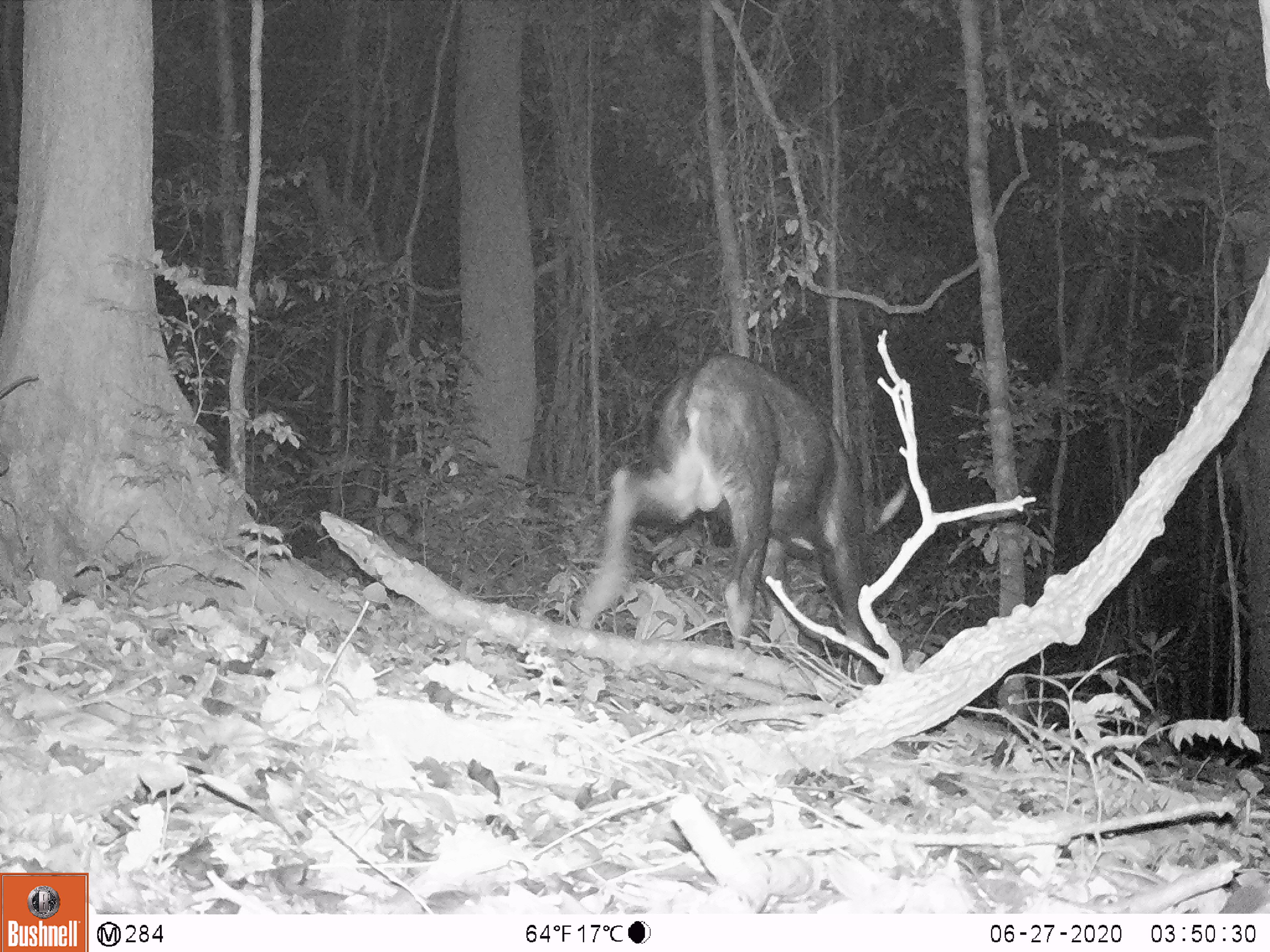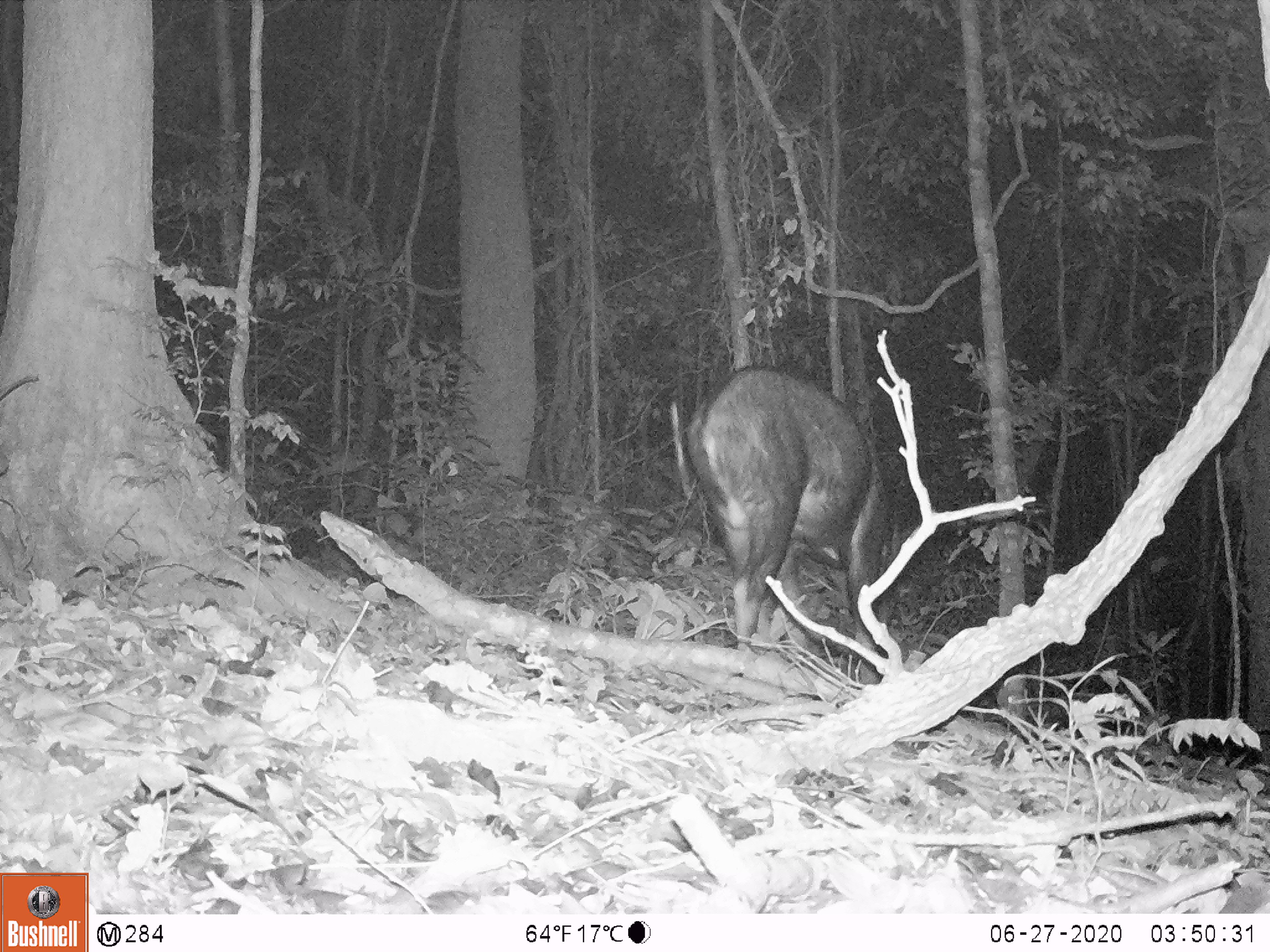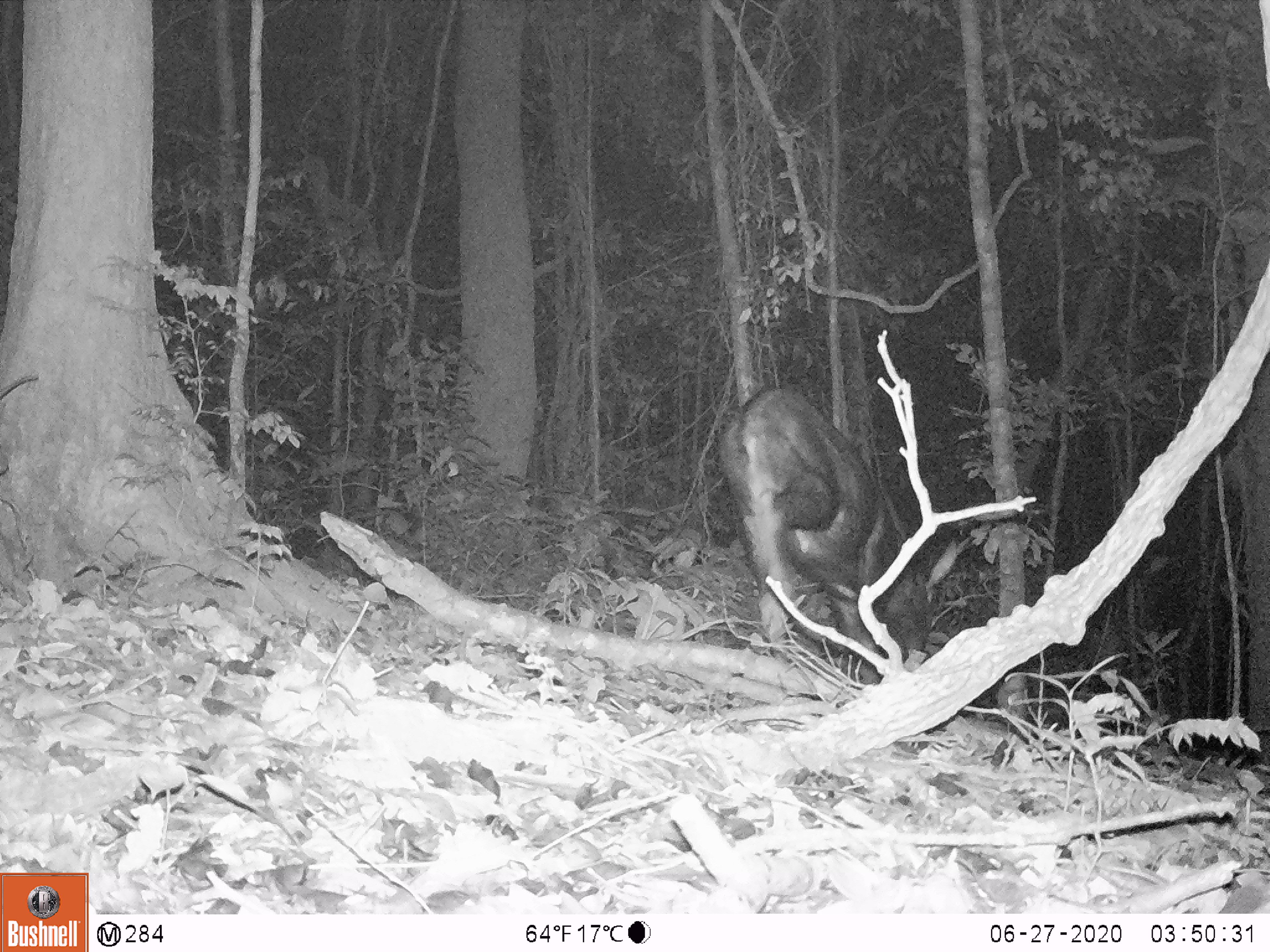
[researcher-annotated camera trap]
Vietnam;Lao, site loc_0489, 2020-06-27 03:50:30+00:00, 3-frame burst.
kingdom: Animalia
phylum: Chordata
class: Mammalia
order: Artiodactyla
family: Bovidae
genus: Capricornis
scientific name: Capricornis sumatraensis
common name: chinese serow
Chinese serow (Capricornis sumatraensis). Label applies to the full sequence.